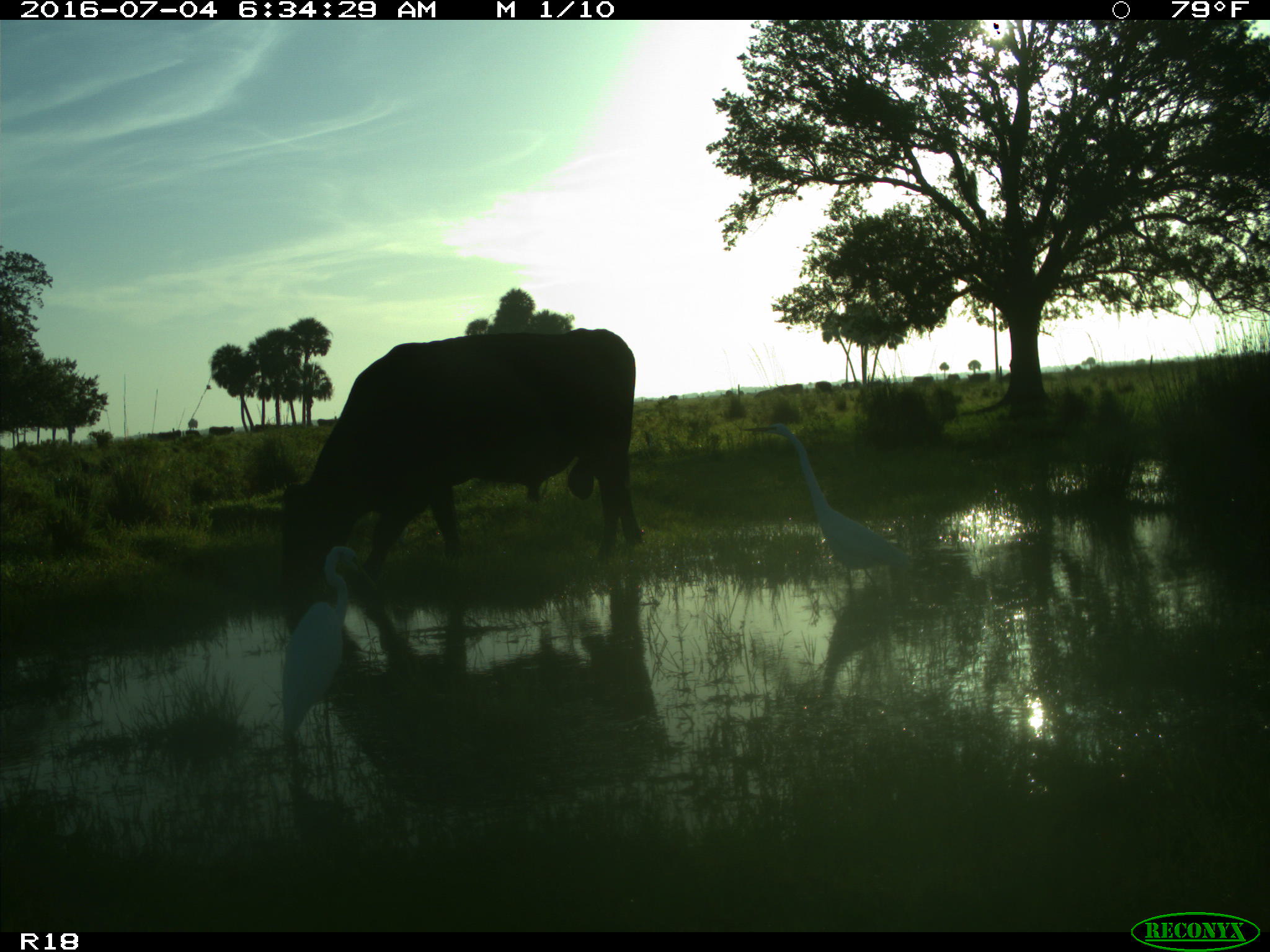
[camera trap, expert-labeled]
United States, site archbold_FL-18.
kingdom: Animalia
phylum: Chordata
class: Mammalia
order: Artiodactyla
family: Bovidae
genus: Bos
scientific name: Bos taurus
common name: domestic cow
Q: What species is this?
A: Bos taurus (domestic cow).